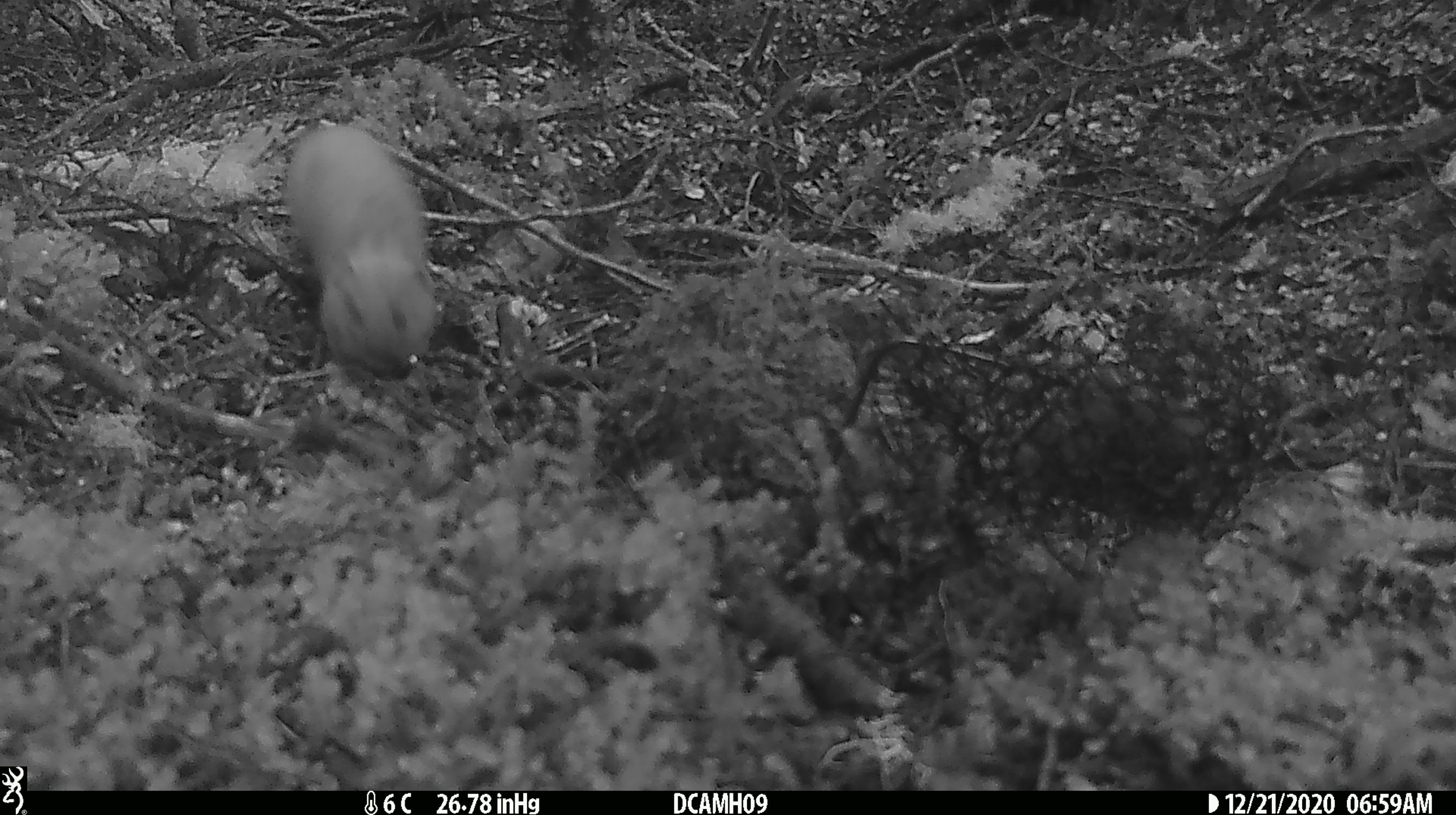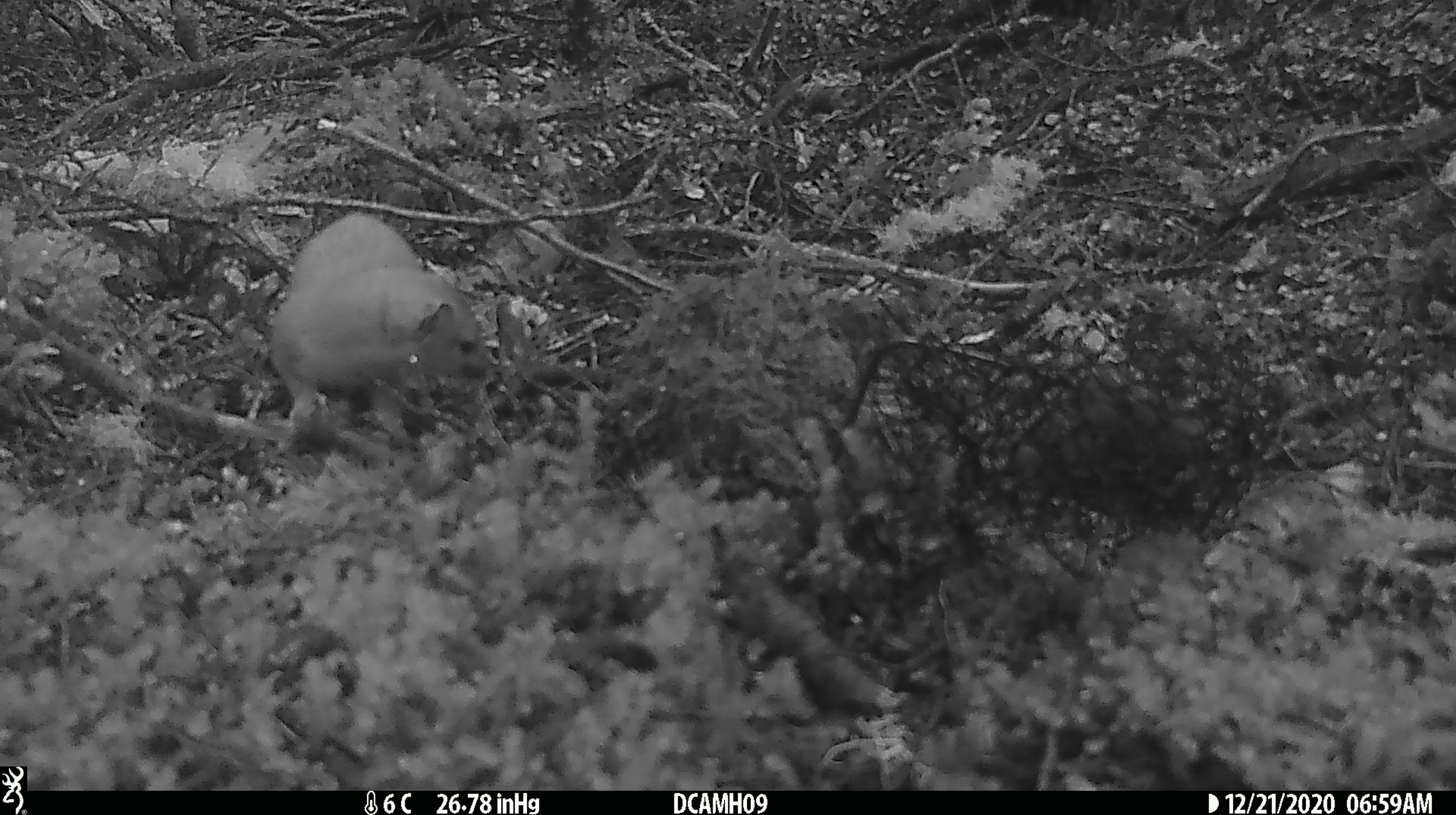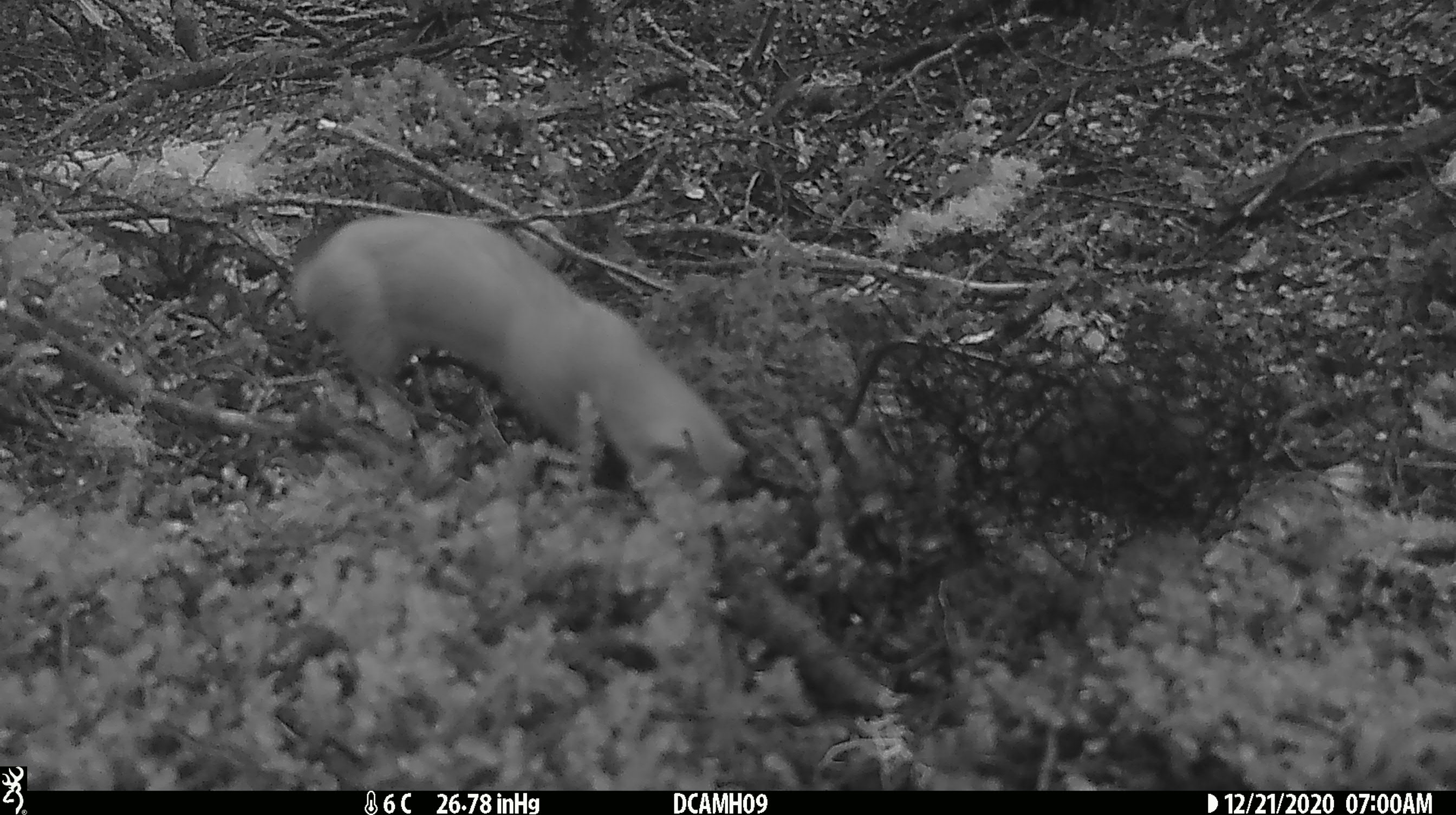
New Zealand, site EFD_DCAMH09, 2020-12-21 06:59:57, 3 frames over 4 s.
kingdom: Animalia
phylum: Chordata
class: Mammalia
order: Carnivora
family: Mustelidae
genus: Mustela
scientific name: Mustela erminea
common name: stoat